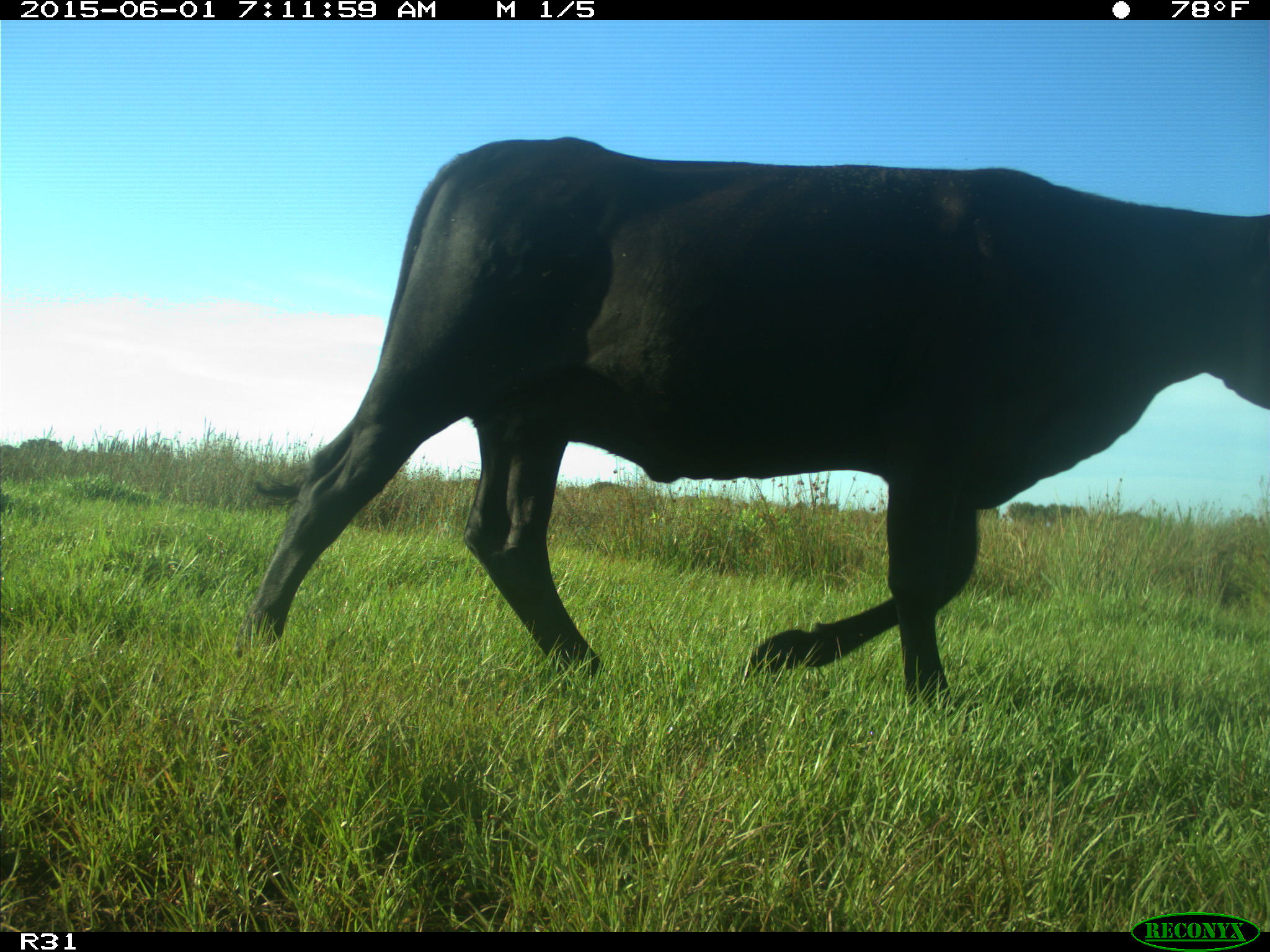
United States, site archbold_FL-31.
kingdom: Animalia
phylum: Chordata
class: Mammalia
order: Artiodactyla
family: Bovidae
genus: Bos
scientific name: Bos taurus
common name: domestic cow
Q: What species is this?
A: Bos taurus (domestic cow).